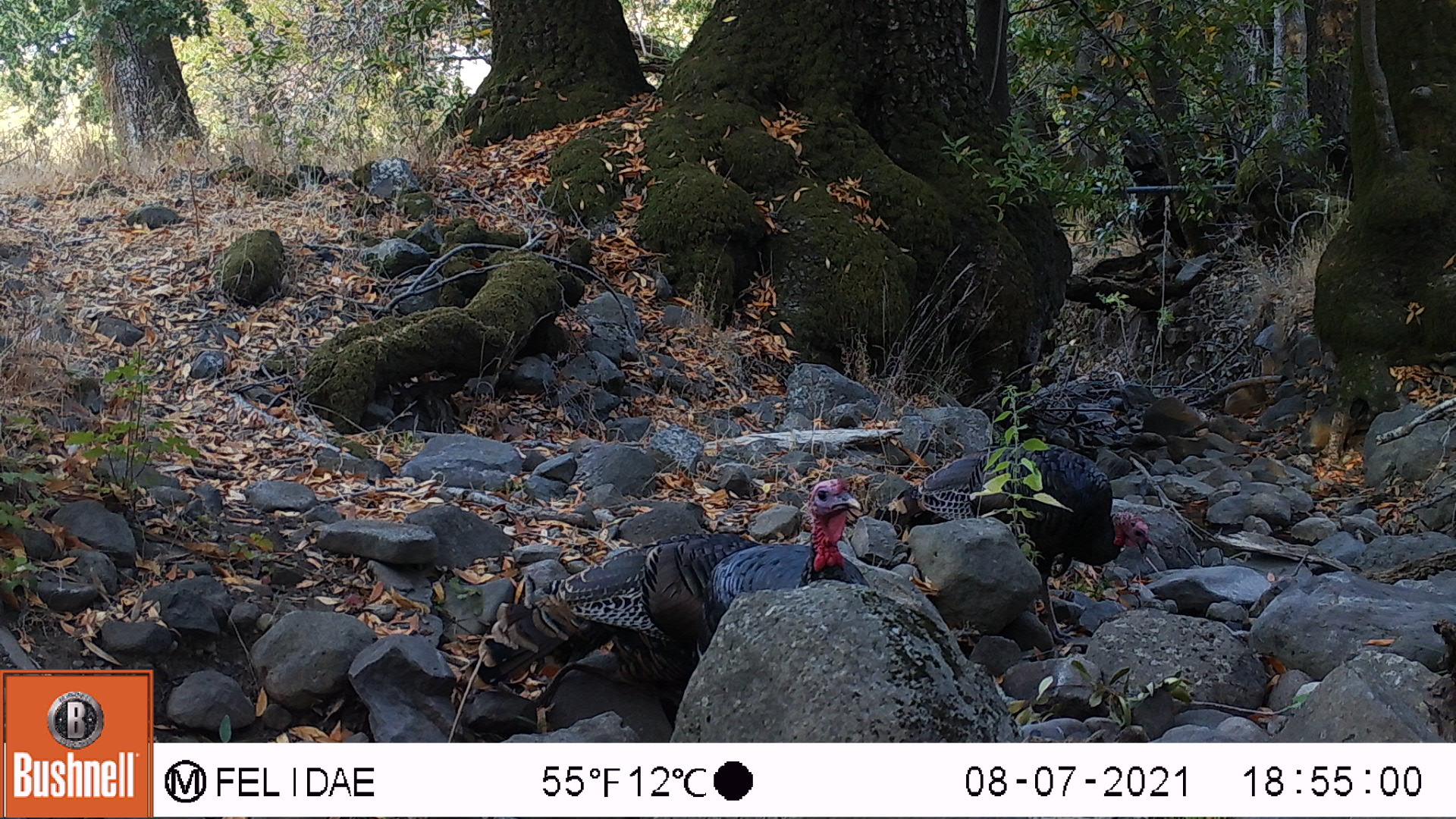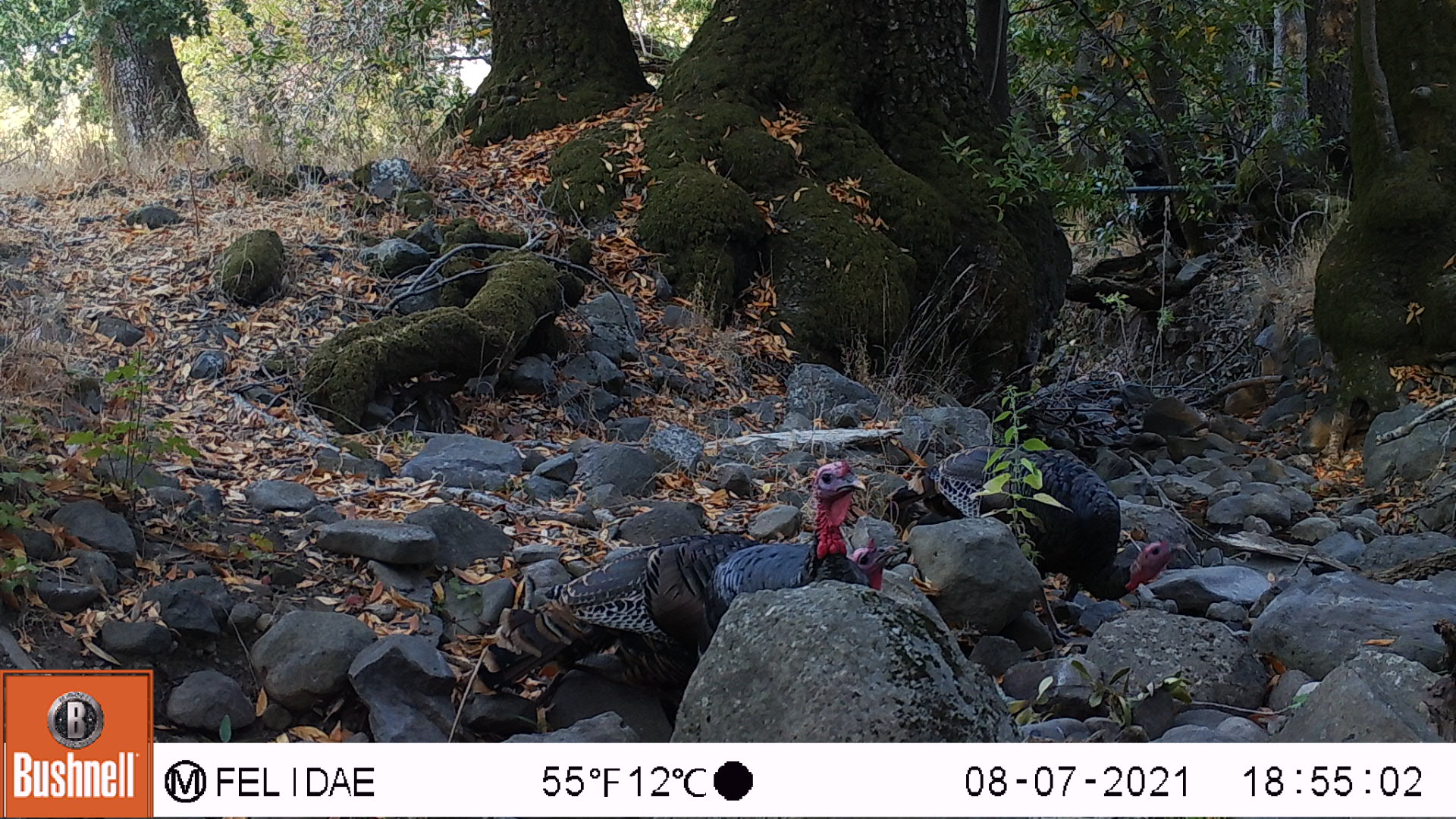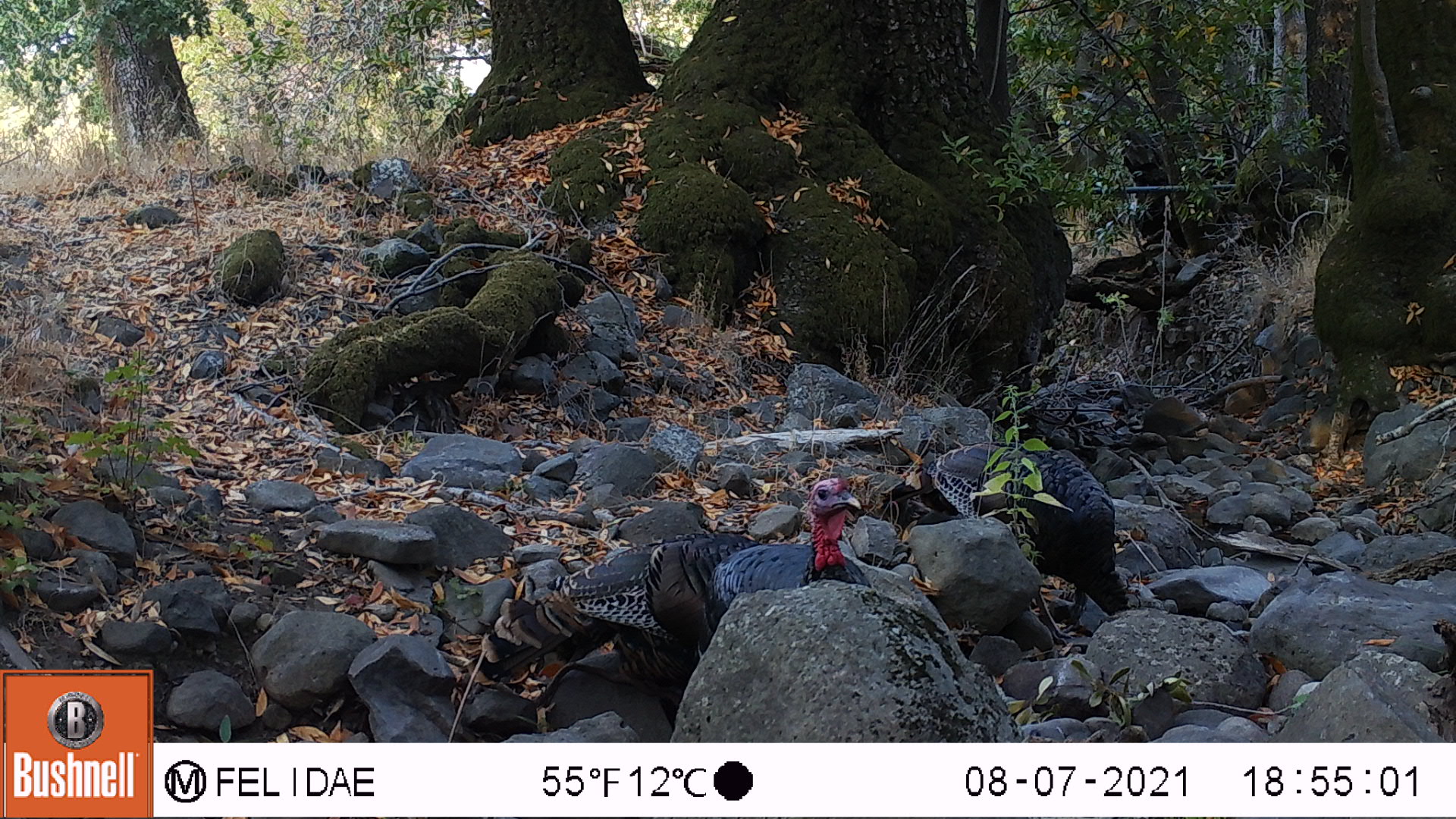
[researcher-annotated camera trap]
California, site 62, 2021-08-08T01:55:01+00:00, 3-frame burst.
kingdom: Animalia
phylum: Chordata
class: Aves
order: Galliformes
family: Phasianidae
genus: Meleagris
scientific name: Meleagris gallopavo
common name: turkey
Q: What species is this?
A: Turkey (Meleagris gallopavo).